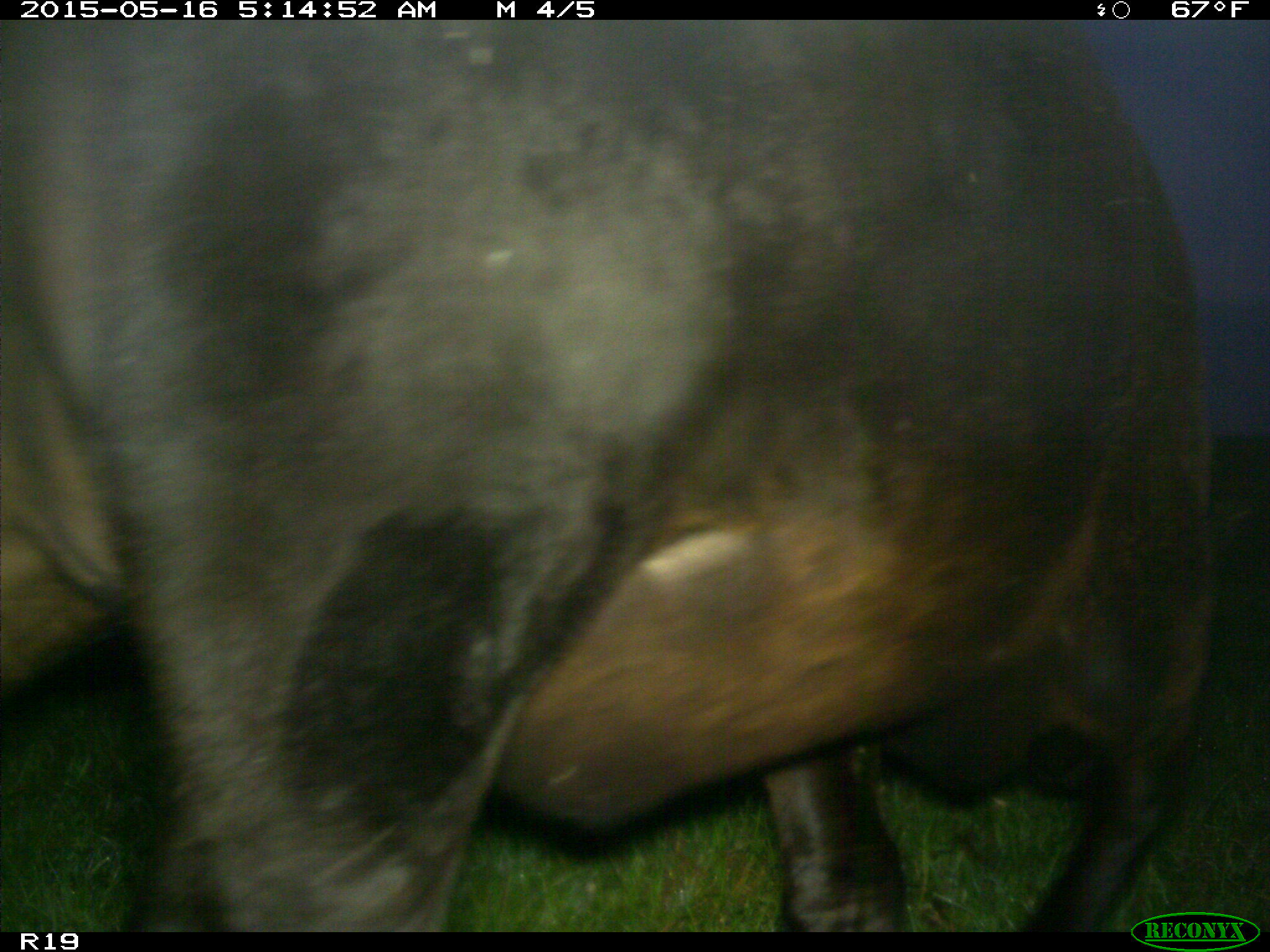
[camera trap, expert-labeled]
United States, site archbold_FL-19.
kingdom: Animalia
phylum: Chordata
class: Mammalia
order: Artiodactyla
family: Bovidae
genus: Bos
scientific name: Bos taurus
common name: domestic cow